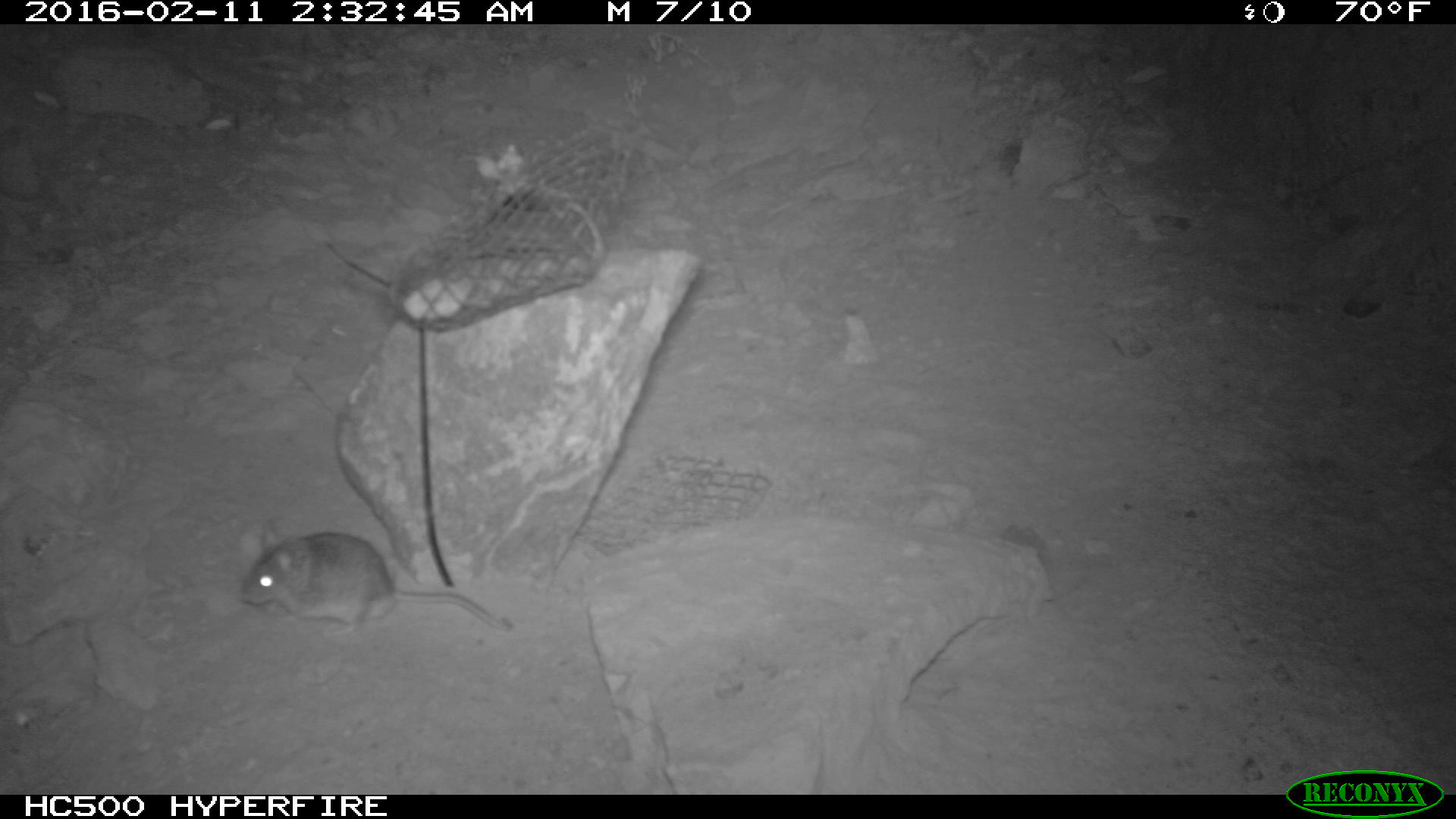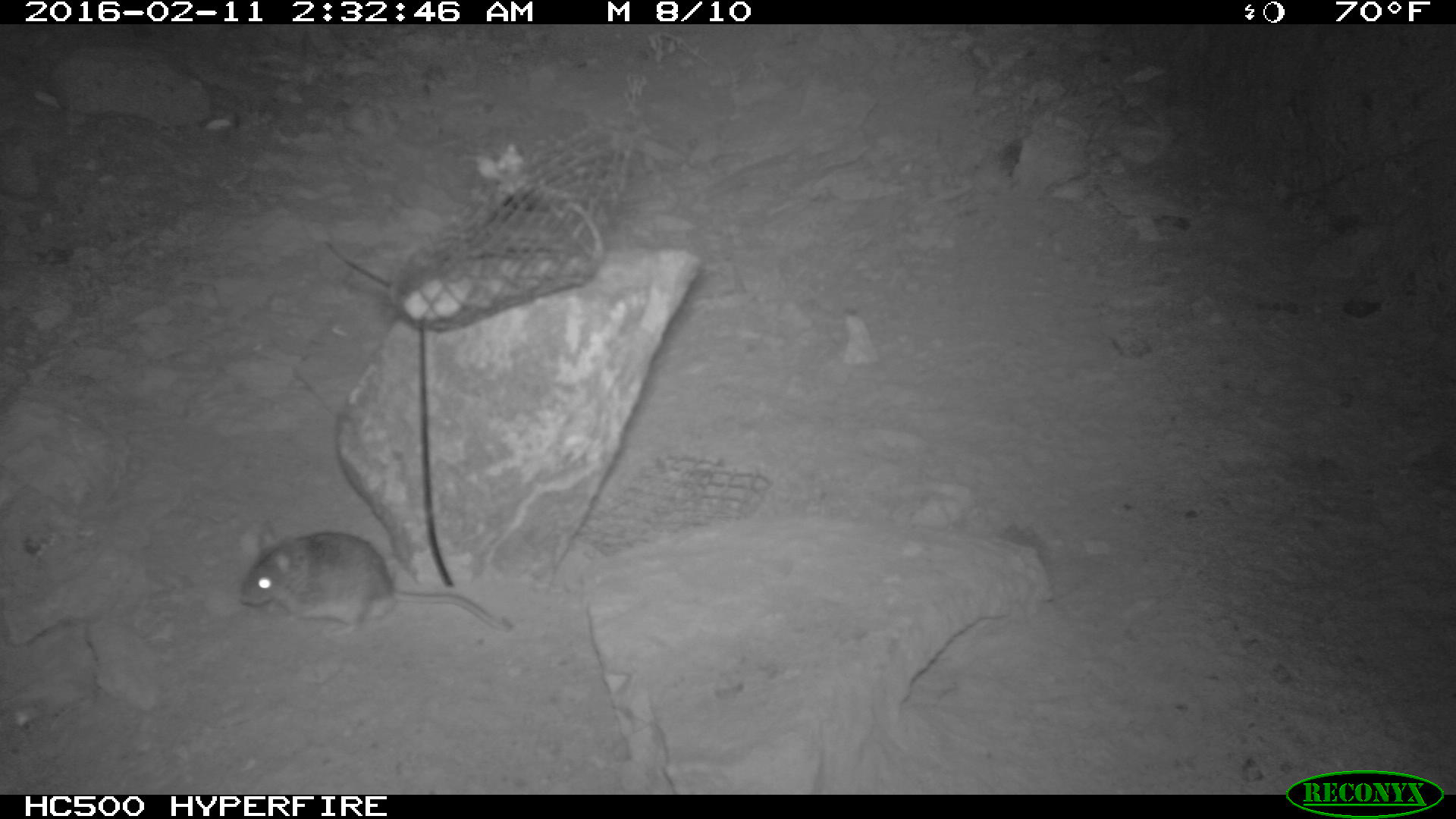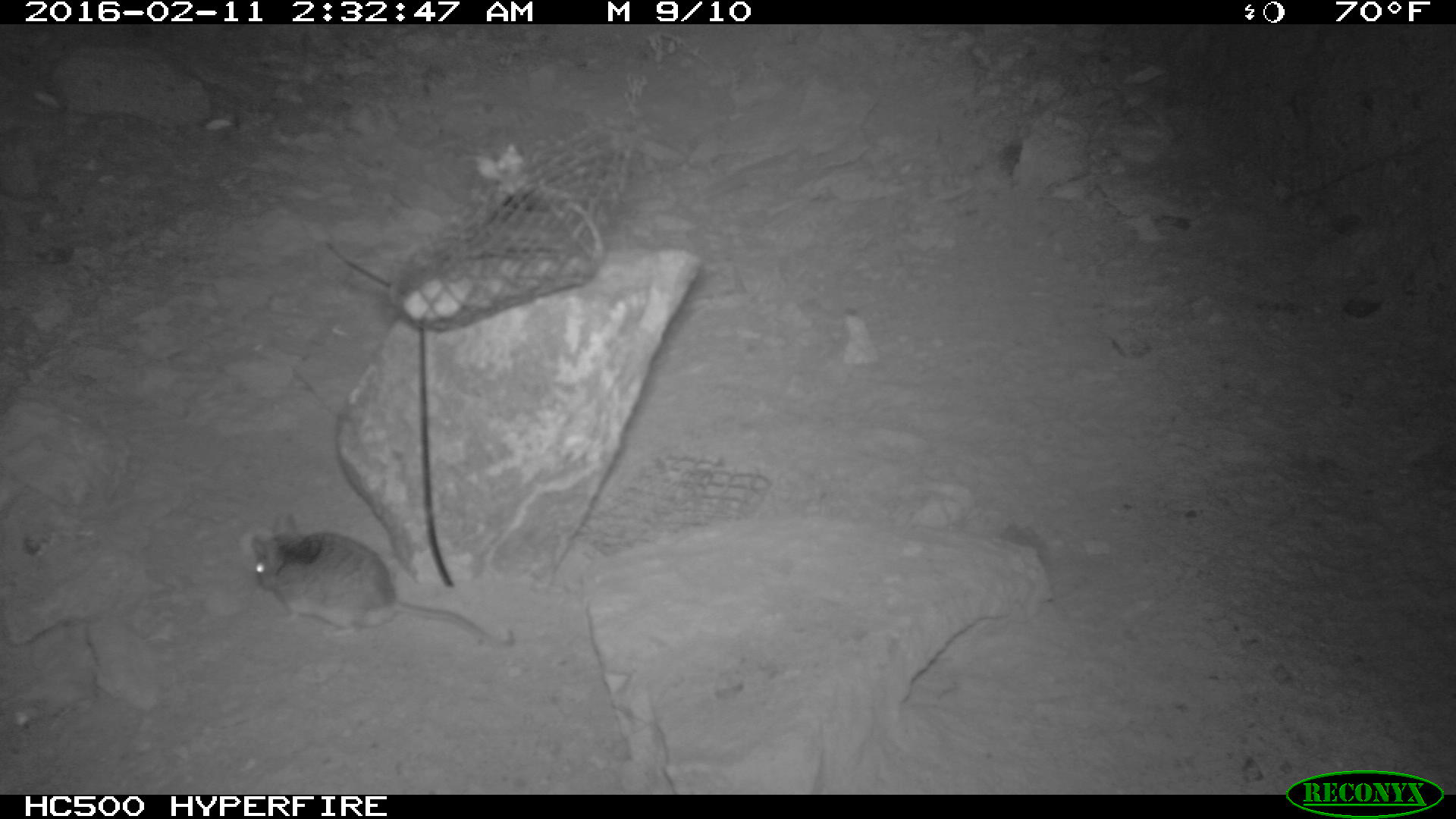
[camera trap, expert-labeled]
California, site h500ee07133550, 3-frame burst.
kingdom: Animalia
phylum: Chordata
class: Mammalia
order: Rodentia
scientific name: Rodentia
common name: rodent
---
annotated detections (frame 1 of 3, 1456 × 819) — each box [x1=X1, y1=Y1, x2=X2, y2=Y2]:
rodent: [x1=240, y1=520, x2=513, y2=632]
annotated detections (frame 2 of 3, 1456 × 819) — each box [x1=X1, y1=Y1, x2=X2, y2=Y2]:
rodent: [x1=234, y1=518, x2=514, y2=639]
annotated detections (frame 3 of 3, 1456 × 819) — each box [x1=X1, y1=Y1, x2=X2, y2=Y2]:
rodent: [x1=249, y1=507, x2=517, y2=648]